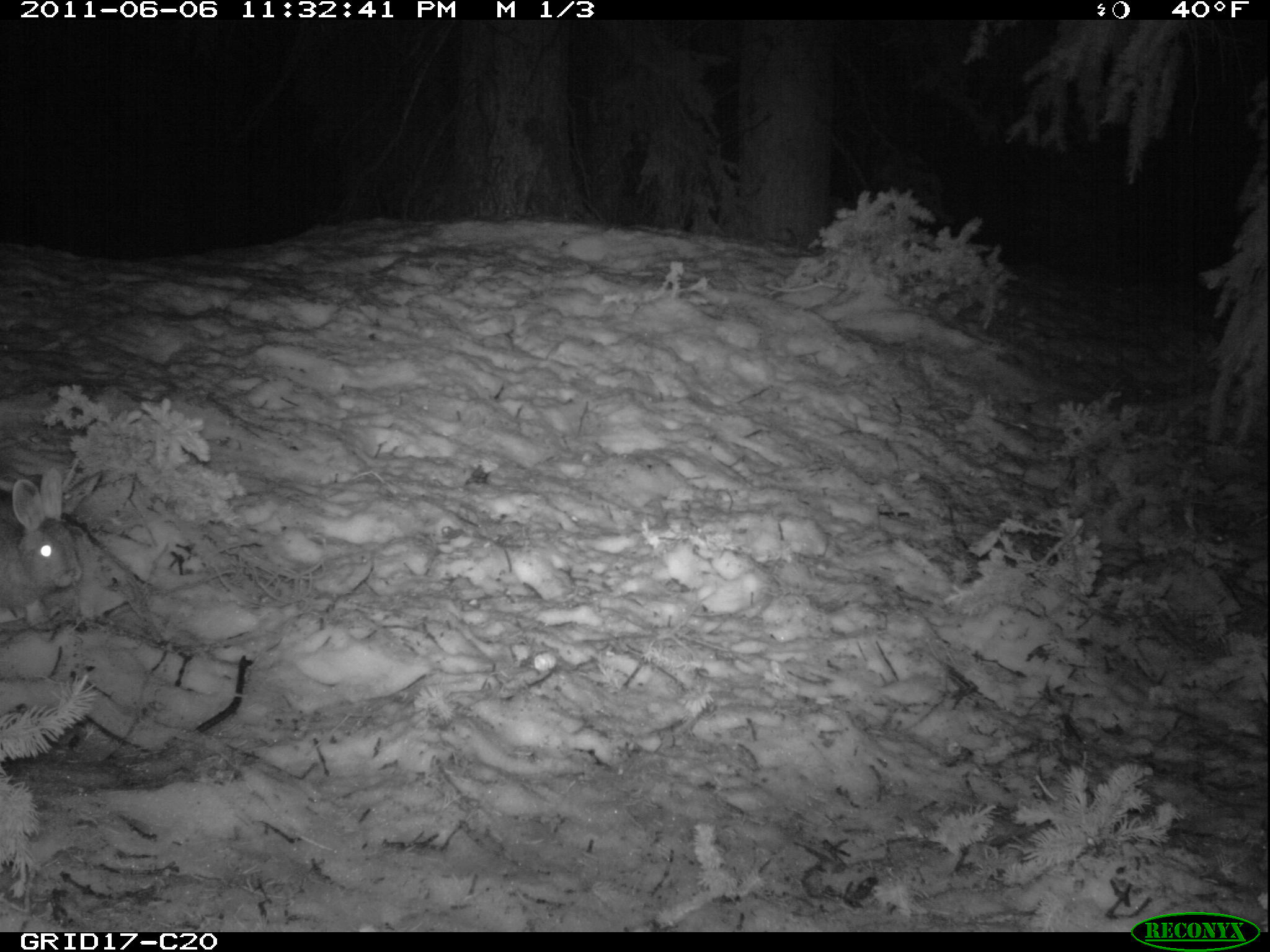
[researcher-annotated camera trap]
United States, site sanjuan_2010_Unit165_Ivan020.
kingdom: Animalia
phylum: Chordata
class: Mammalia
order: Lagomorpha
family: Leporidae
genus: Lepus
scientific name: Lepus americanus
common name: snowshoe hare